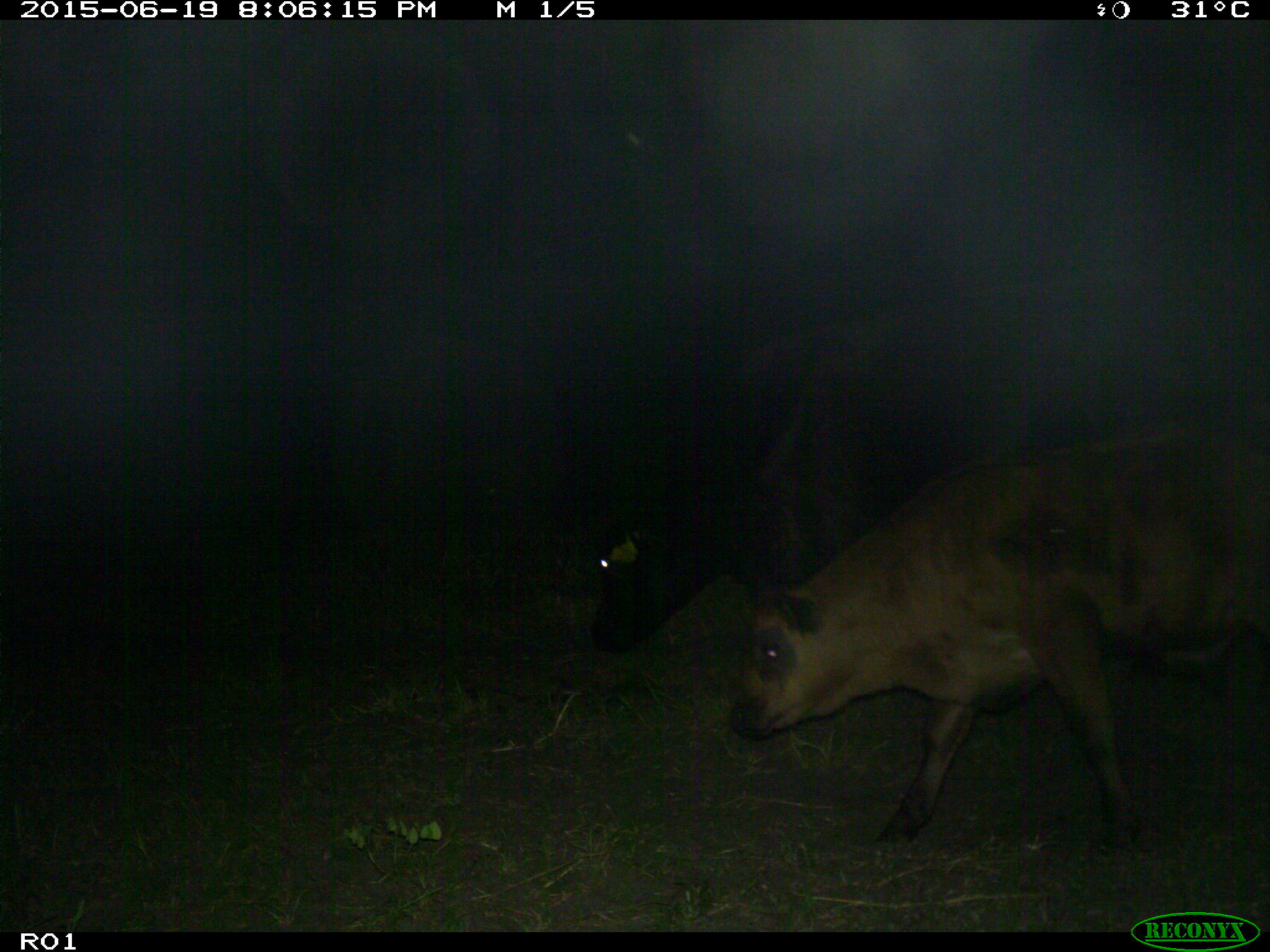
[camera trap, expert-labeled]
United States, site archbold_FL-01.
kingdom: Animalia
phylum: Chordata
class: Mammalia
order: Artiodactyla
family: Bovidae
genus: Bos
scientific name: Bos taurus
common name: domestic cow